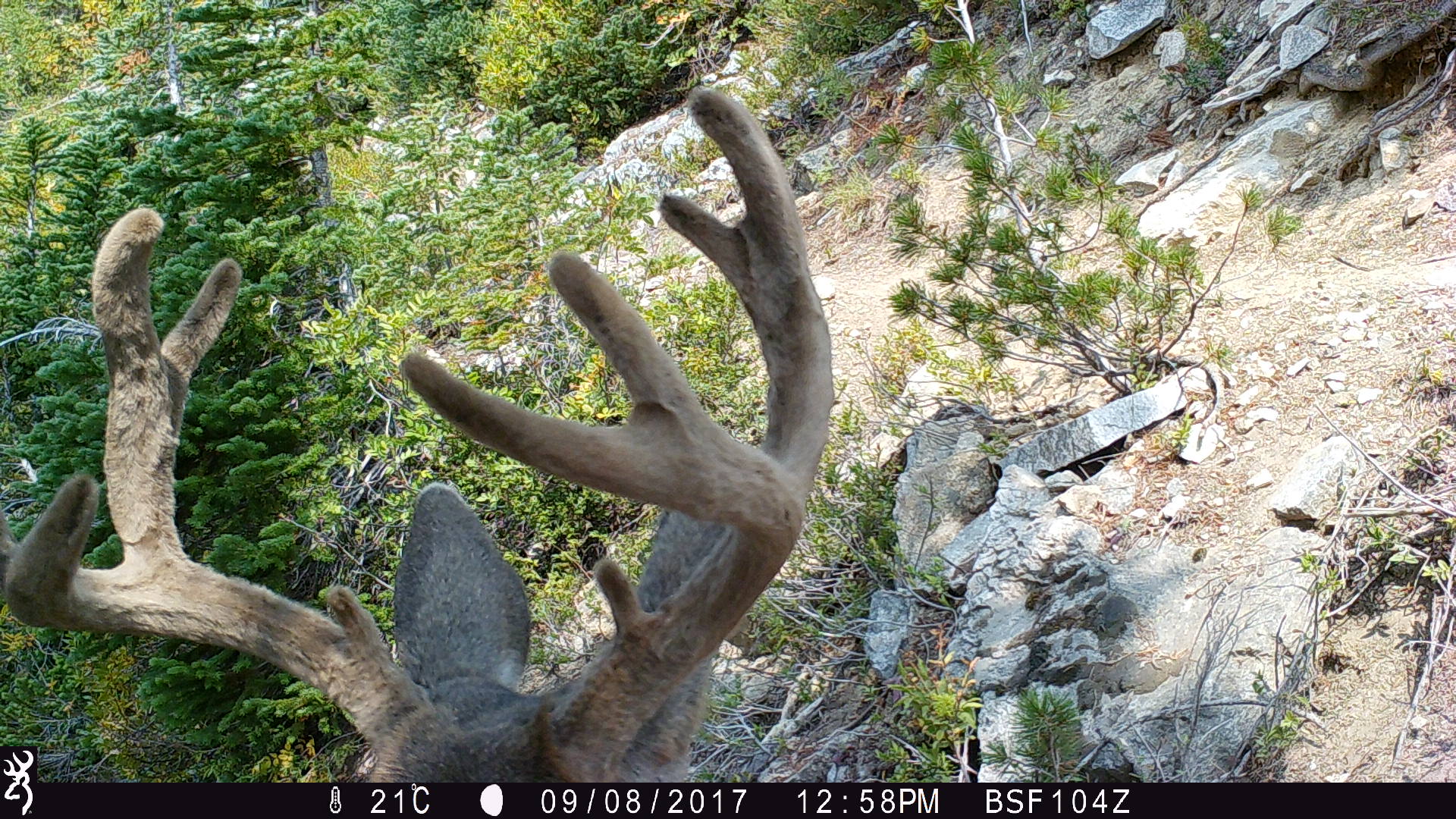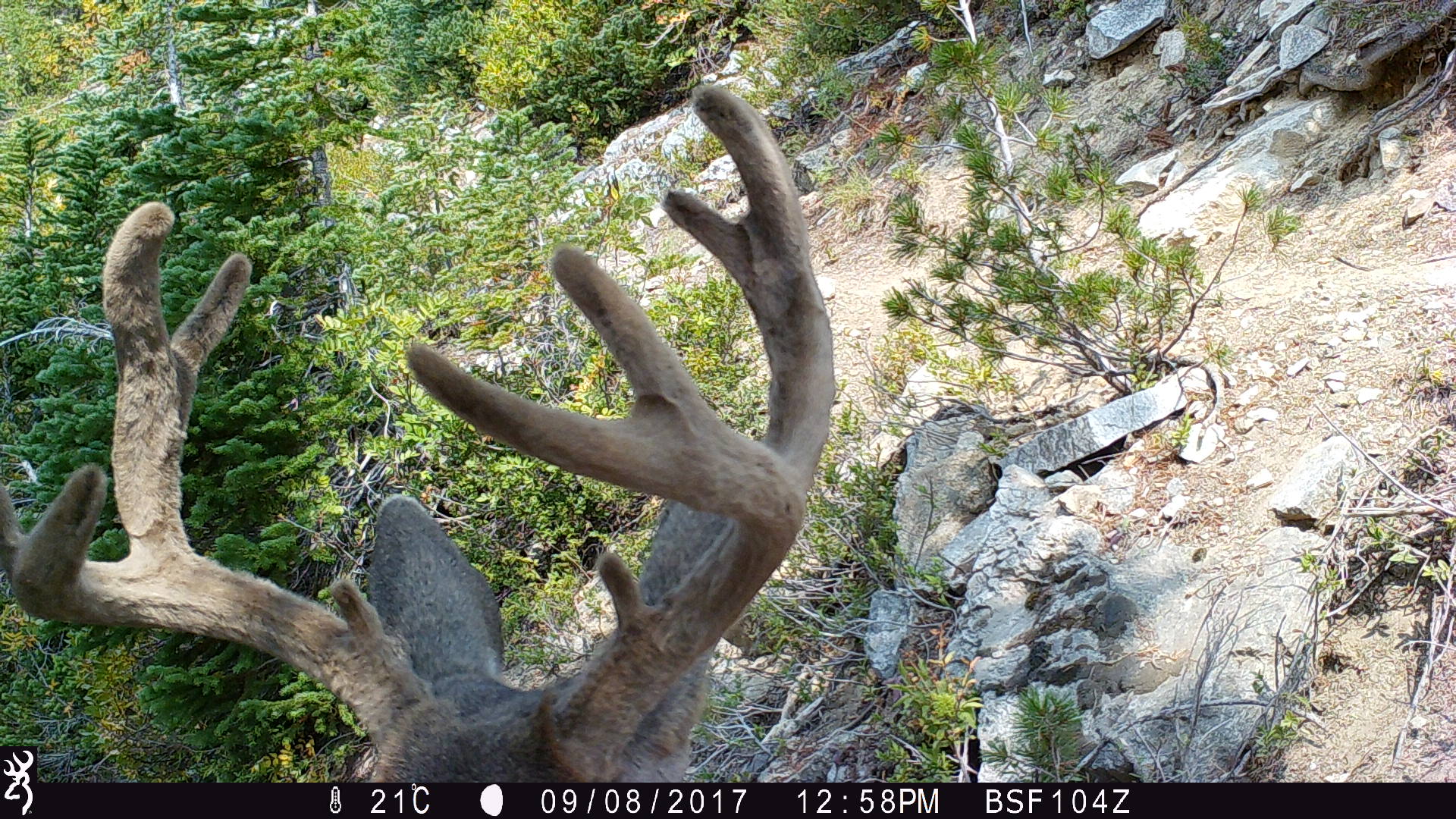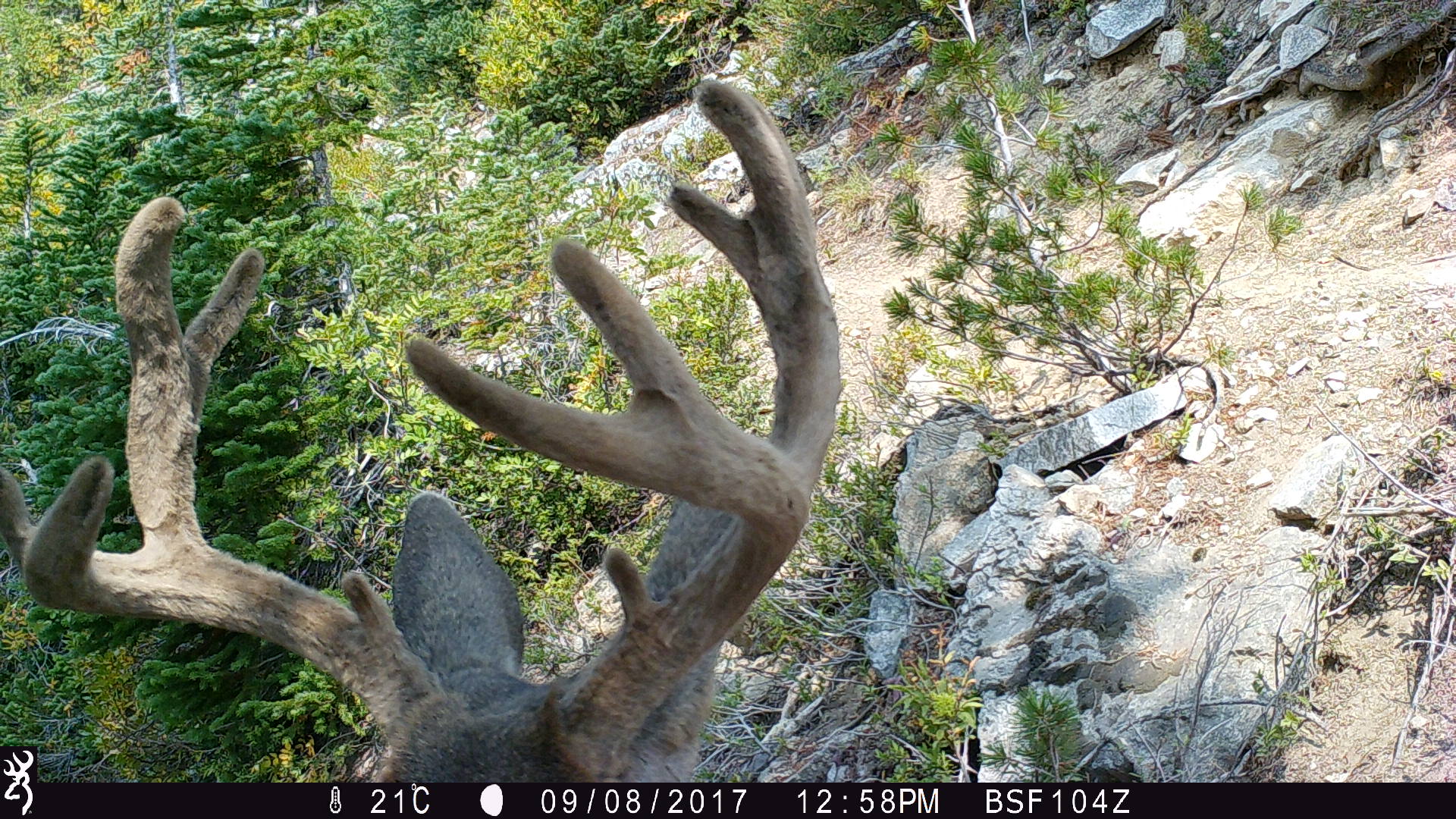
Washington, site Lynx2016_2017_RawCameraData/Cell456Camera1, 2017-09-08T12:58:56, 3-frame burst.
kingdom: Animalia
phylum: Chordata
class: Mammalia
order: Artiodactyla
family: Cervidae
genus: Odocoileus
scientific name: Odocoileus hemionus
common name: mule deer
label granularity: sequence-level